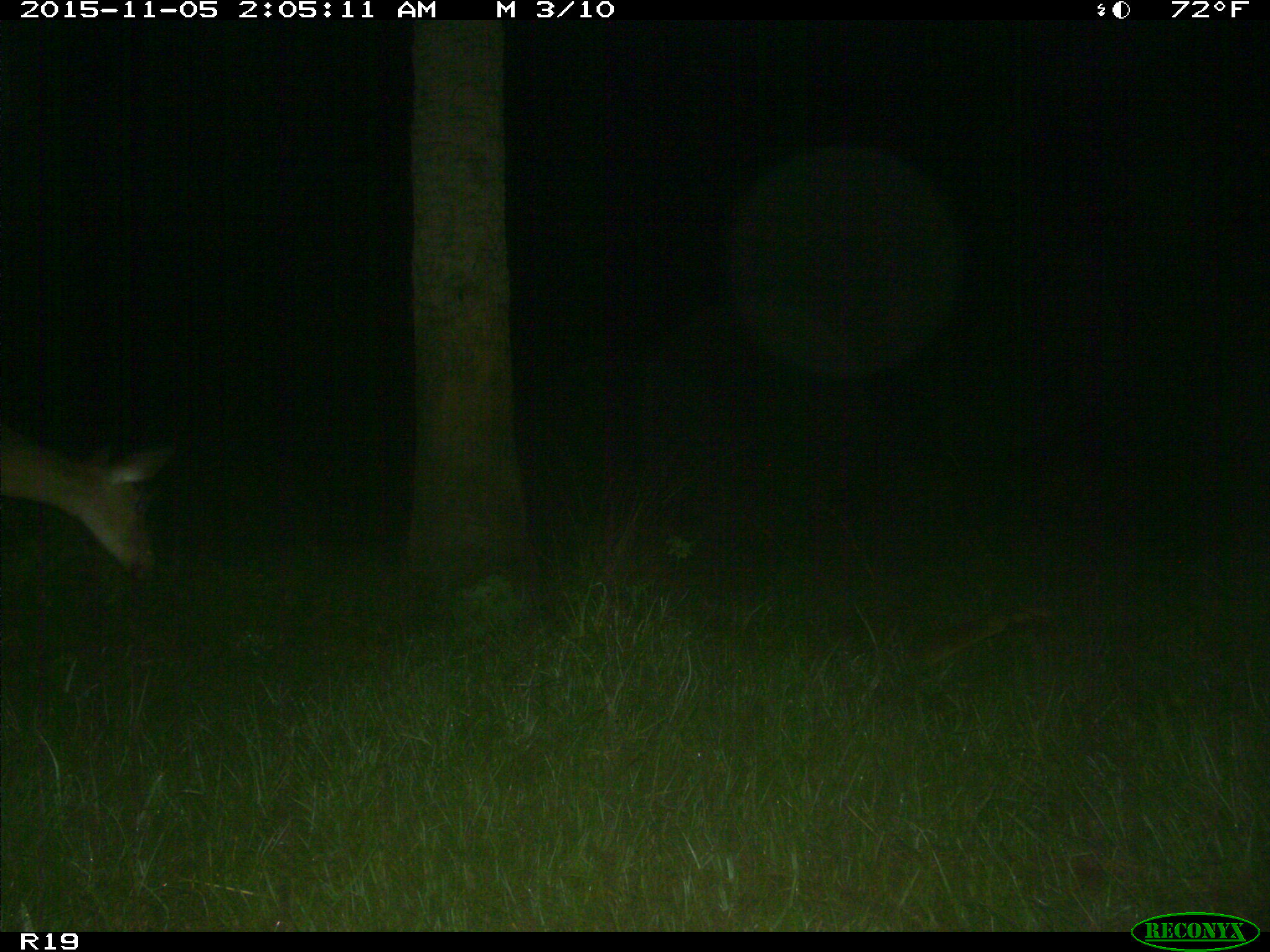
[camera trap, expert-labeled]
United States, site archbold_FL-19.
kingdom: Animalia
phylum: Chordata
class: Mammalia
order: Artiodactyla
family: Cervidae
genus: Odocoileus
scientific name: Odocoileus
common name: deer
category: unidentified deer